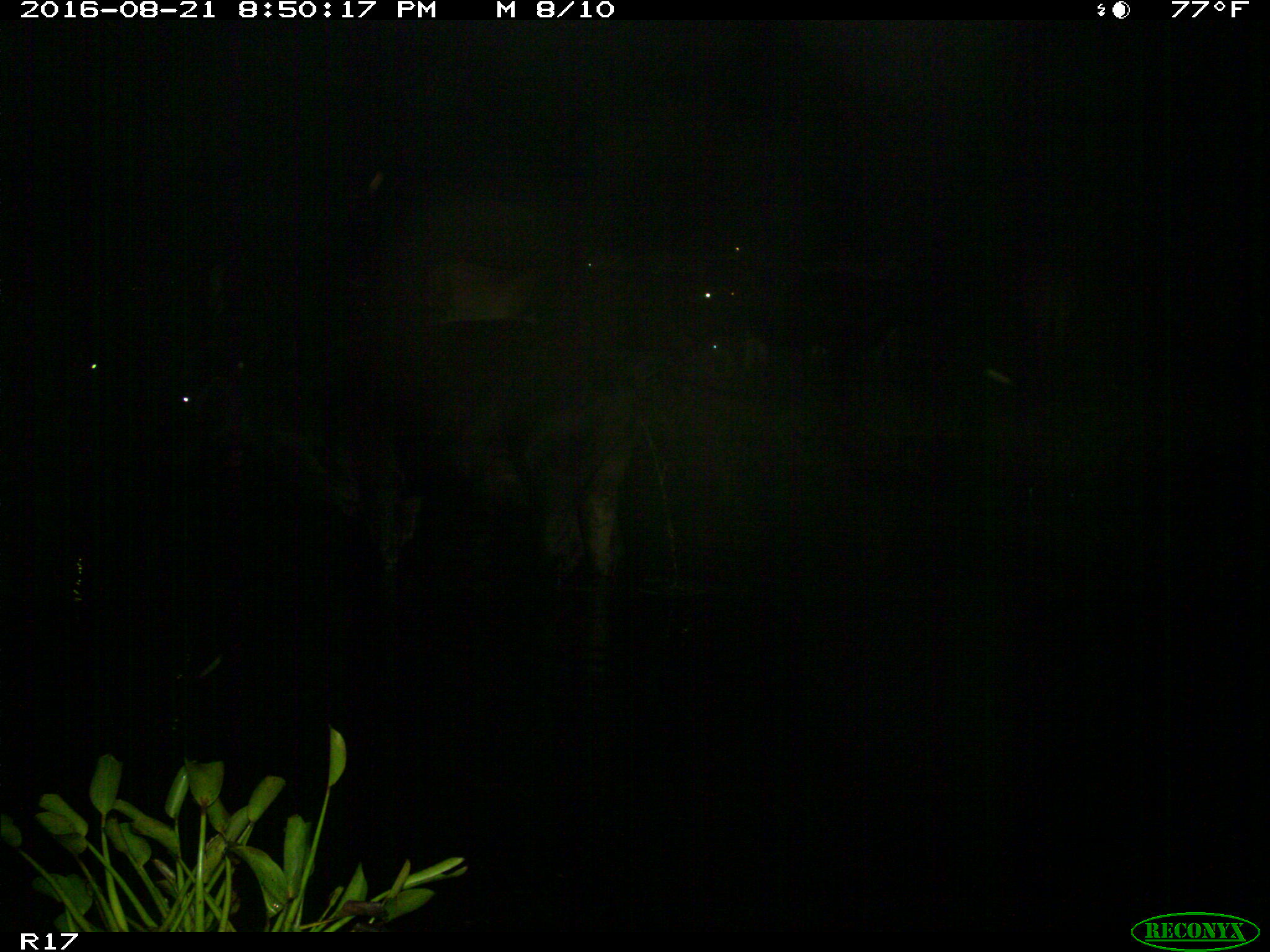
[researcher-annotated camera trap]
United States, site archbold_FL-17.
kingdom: Animalia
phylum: Chordata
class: Mammalia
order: Artiodactyla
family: Bovidae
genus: Bos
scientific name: Bos taurus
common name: domestic cow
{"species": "Bos taurus (domestic cow)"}